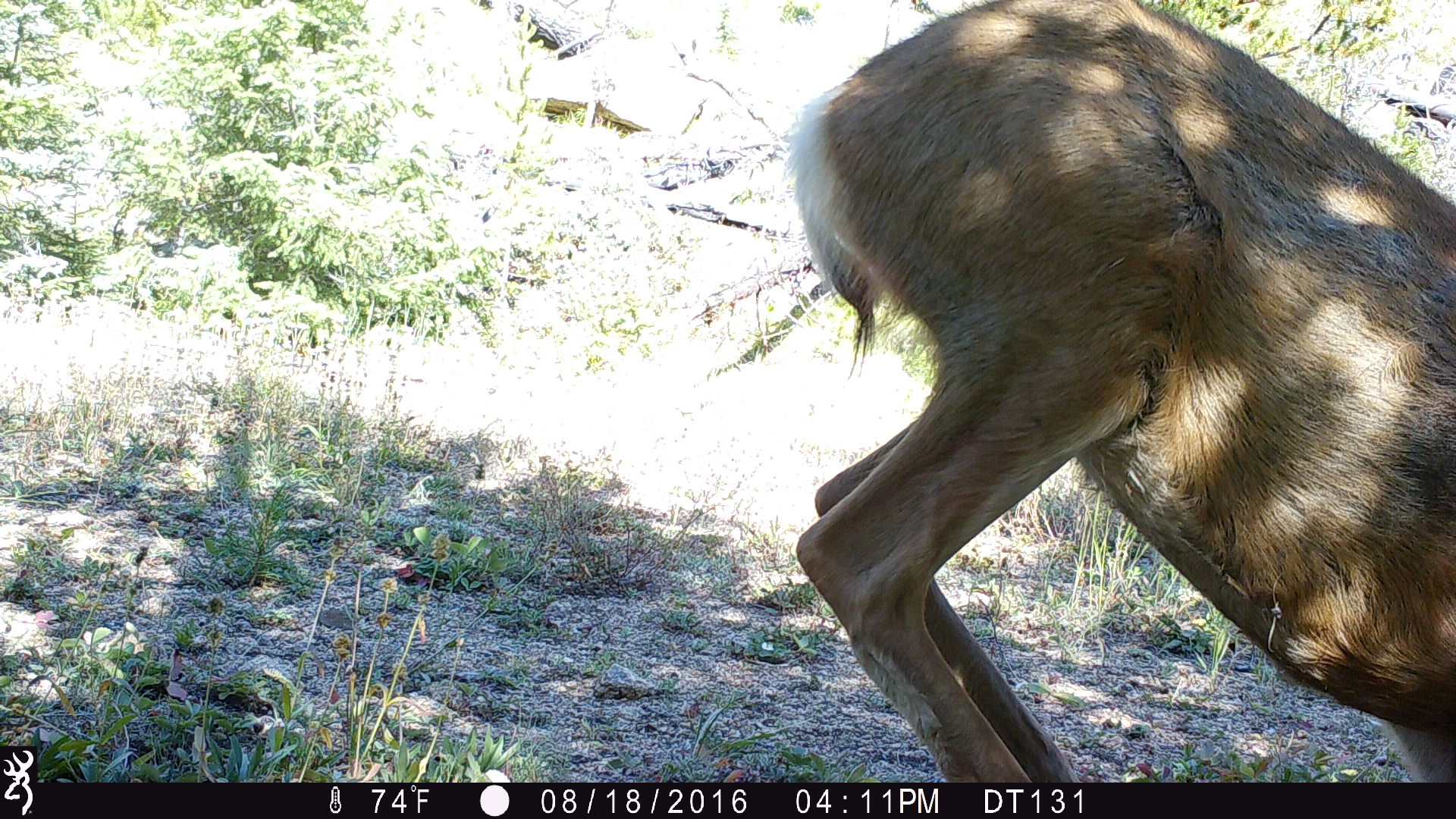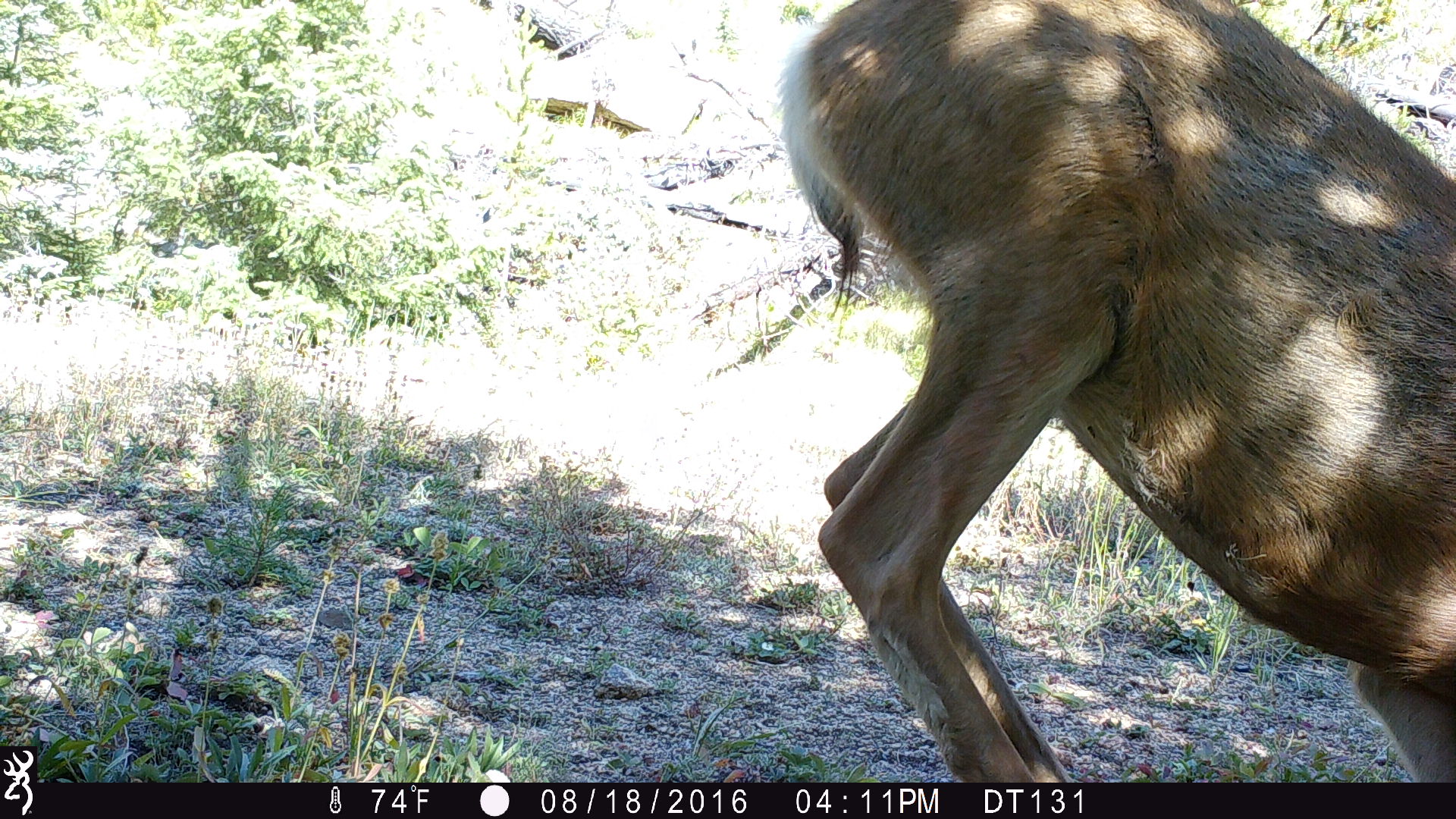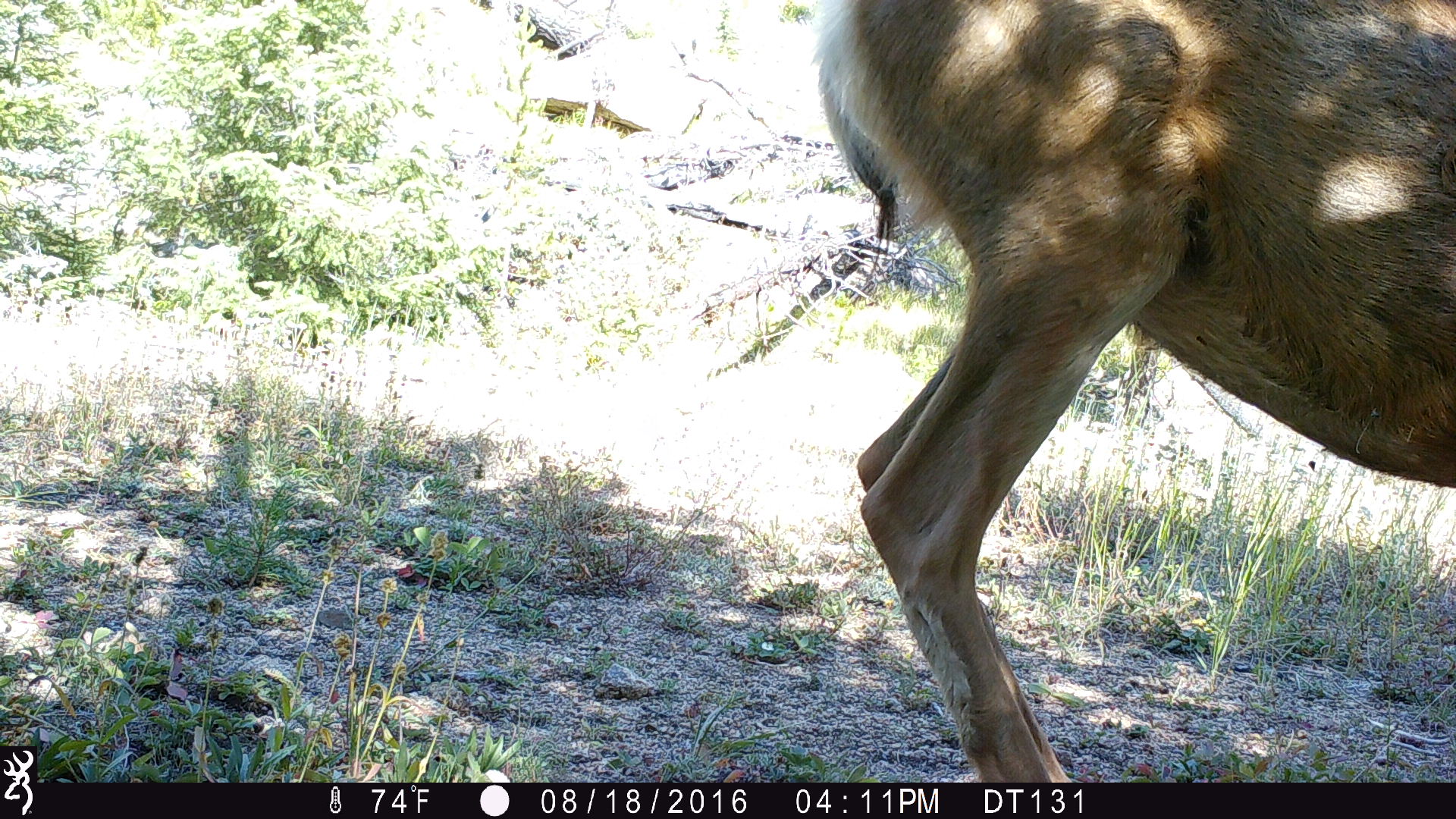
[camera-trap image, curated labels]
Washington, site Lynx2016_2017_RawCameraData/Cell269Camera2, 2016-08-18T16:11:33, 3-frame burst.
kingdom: Animalia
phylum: Chordata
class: Mammalia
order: Artiodactyla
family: Cervidae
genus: Odocoileus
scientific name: Odocoileus hemionus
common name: mule deer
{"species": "Odocoileus hemionus (mule deer)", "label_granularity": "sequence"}